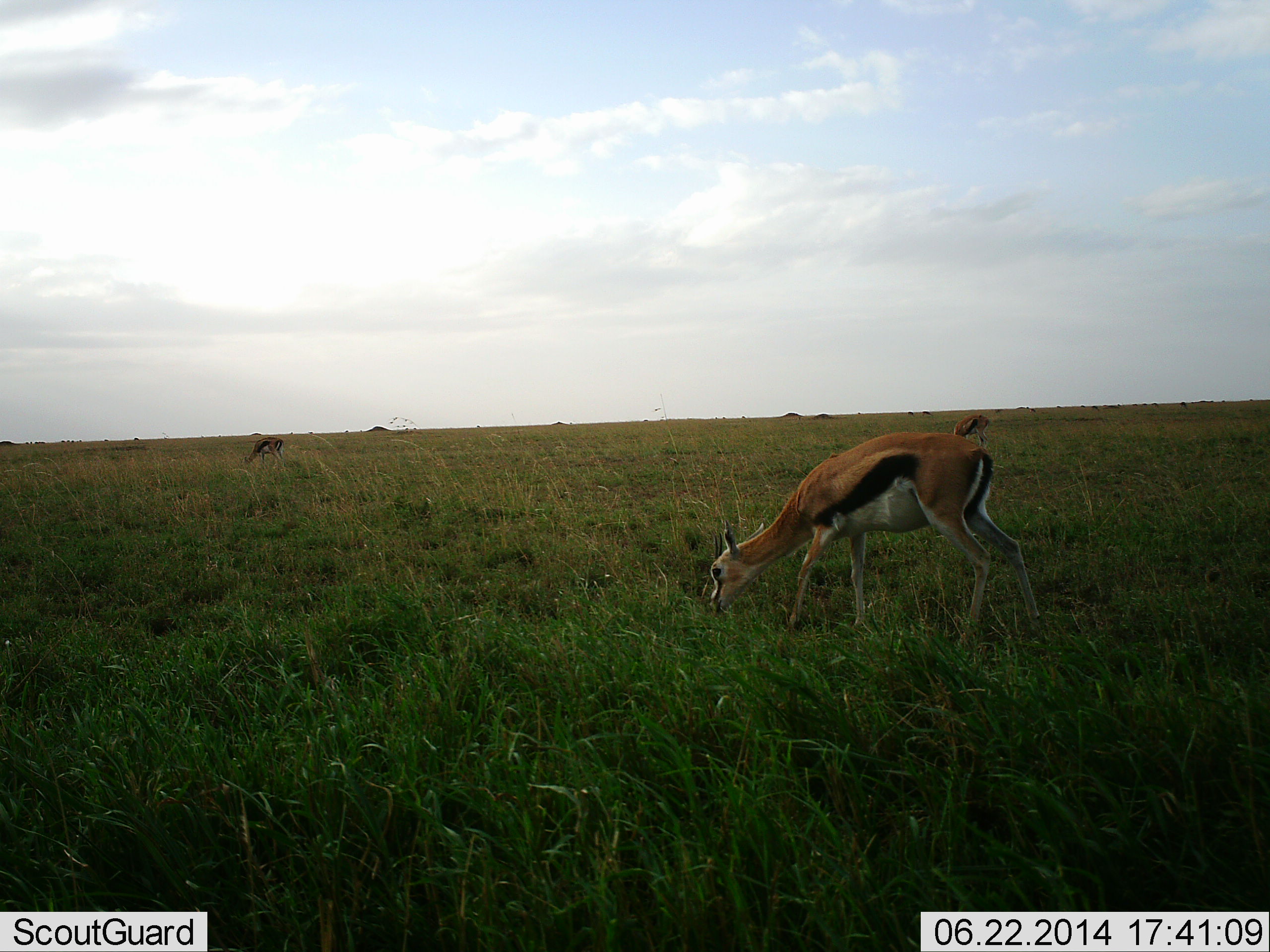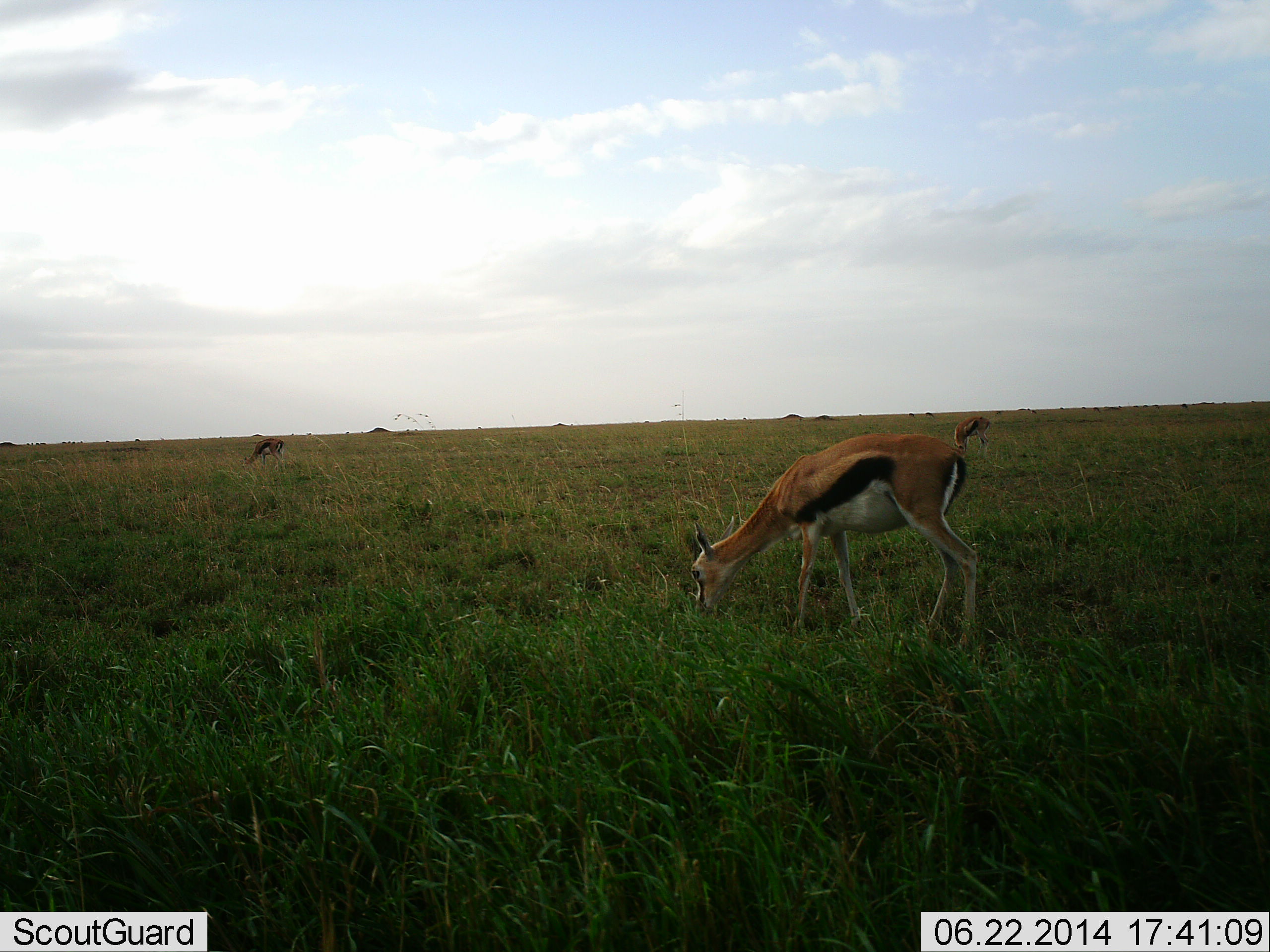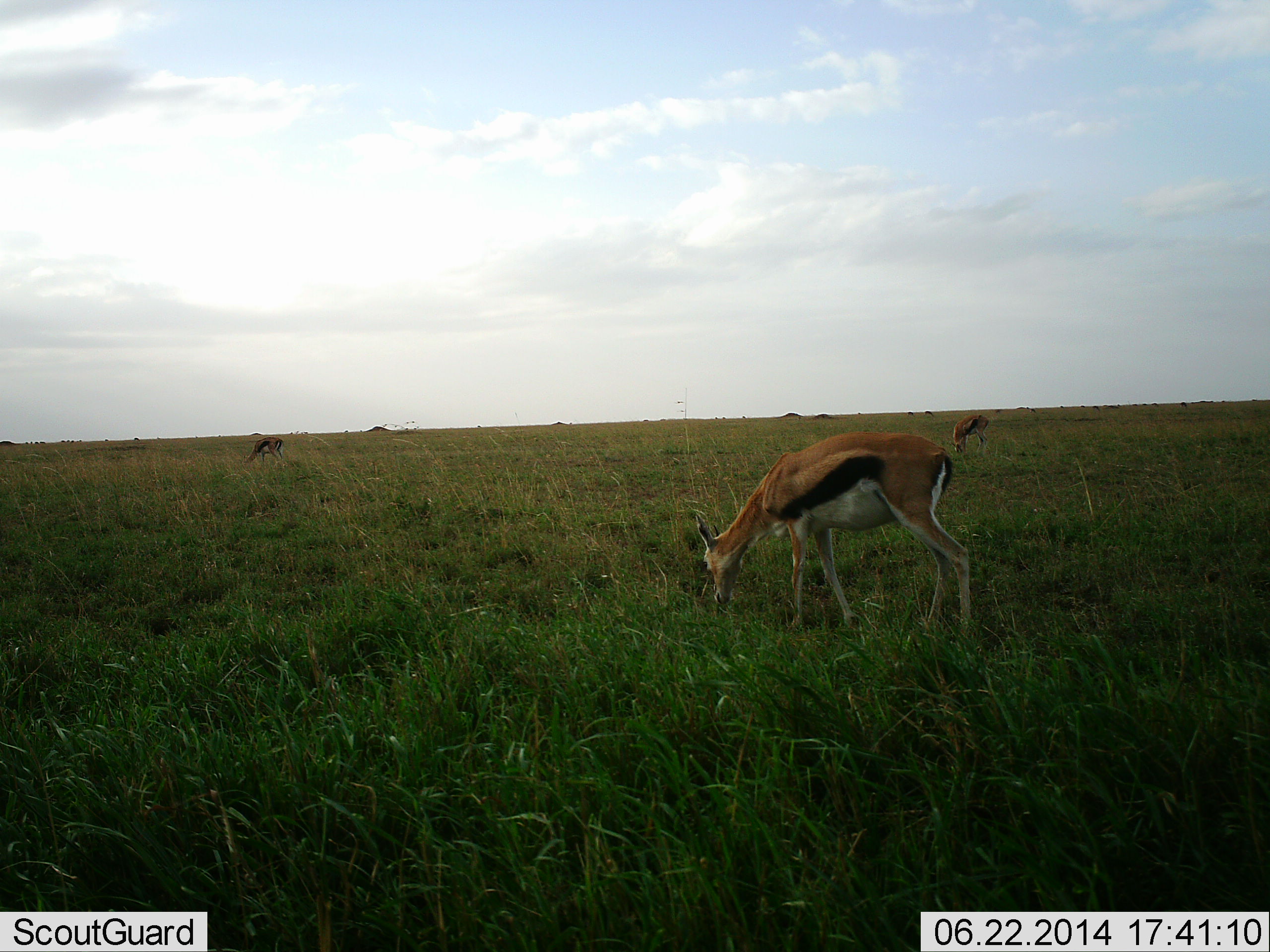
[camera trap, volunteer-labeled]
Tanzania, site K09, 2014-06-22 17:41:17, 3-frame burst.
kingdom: Animalia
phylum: Chordata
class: Mammalia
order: Artiodactyla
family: Bovidae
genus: Eudorcas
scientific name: Eudorcas thomsonii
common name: thomson's gazelle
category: gazellethomsons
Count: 3.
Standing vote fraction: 20%.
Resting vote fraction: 0%.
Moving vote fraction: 20%.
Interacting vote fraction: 0%.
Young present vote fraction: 0%.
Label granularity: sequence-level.